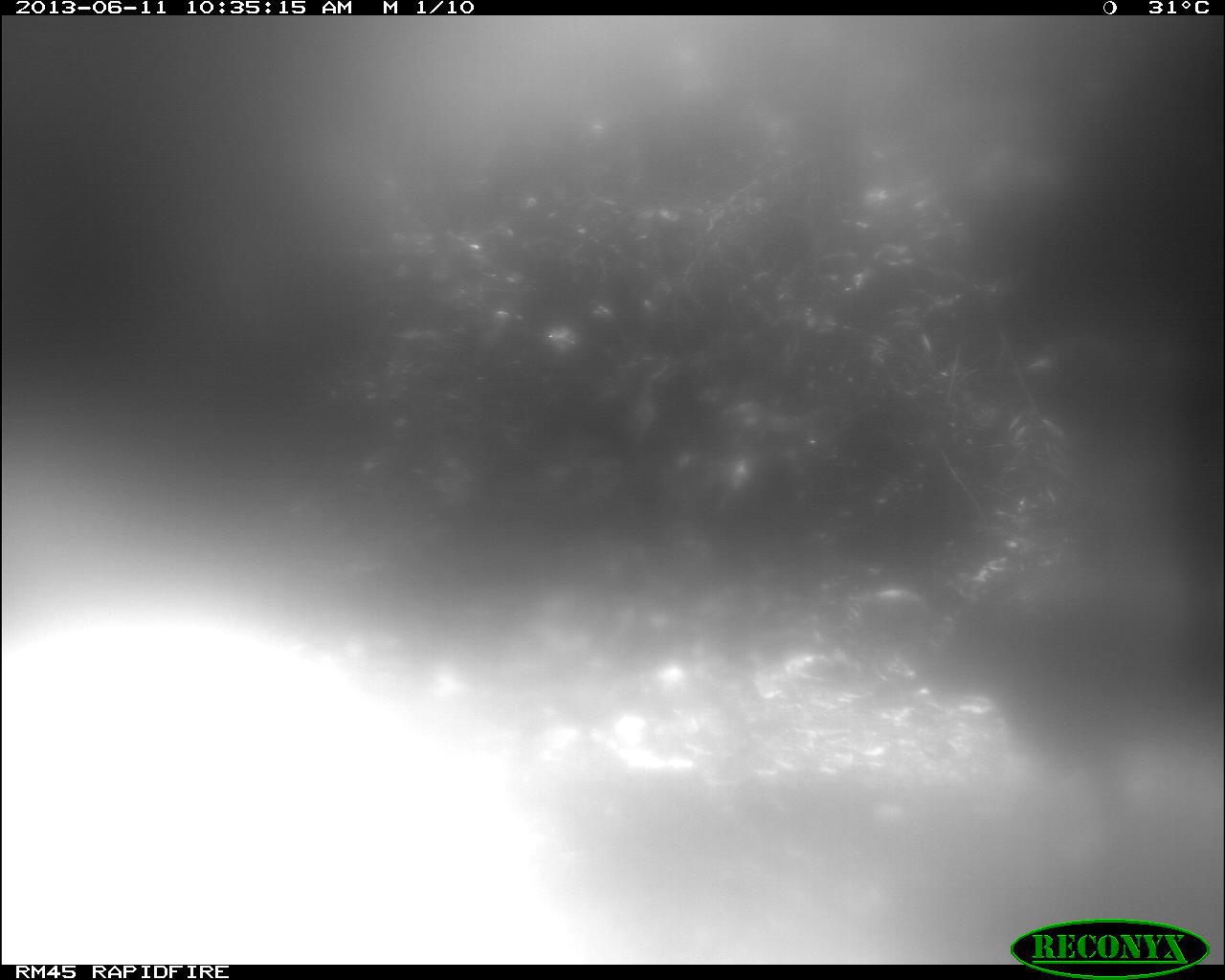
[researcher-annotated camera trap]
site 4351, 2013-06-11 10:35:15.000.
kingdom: Animalia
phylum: Chordata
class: Aves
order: Galliformes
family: Phasianidae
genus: Meleagris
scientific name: Meleagris ocellata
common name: ocellated turkey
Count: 1.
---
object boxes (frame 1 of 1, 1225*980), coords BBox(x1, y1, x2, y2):
meleagris ocellata: BBox(853, 558, 1225, 836)